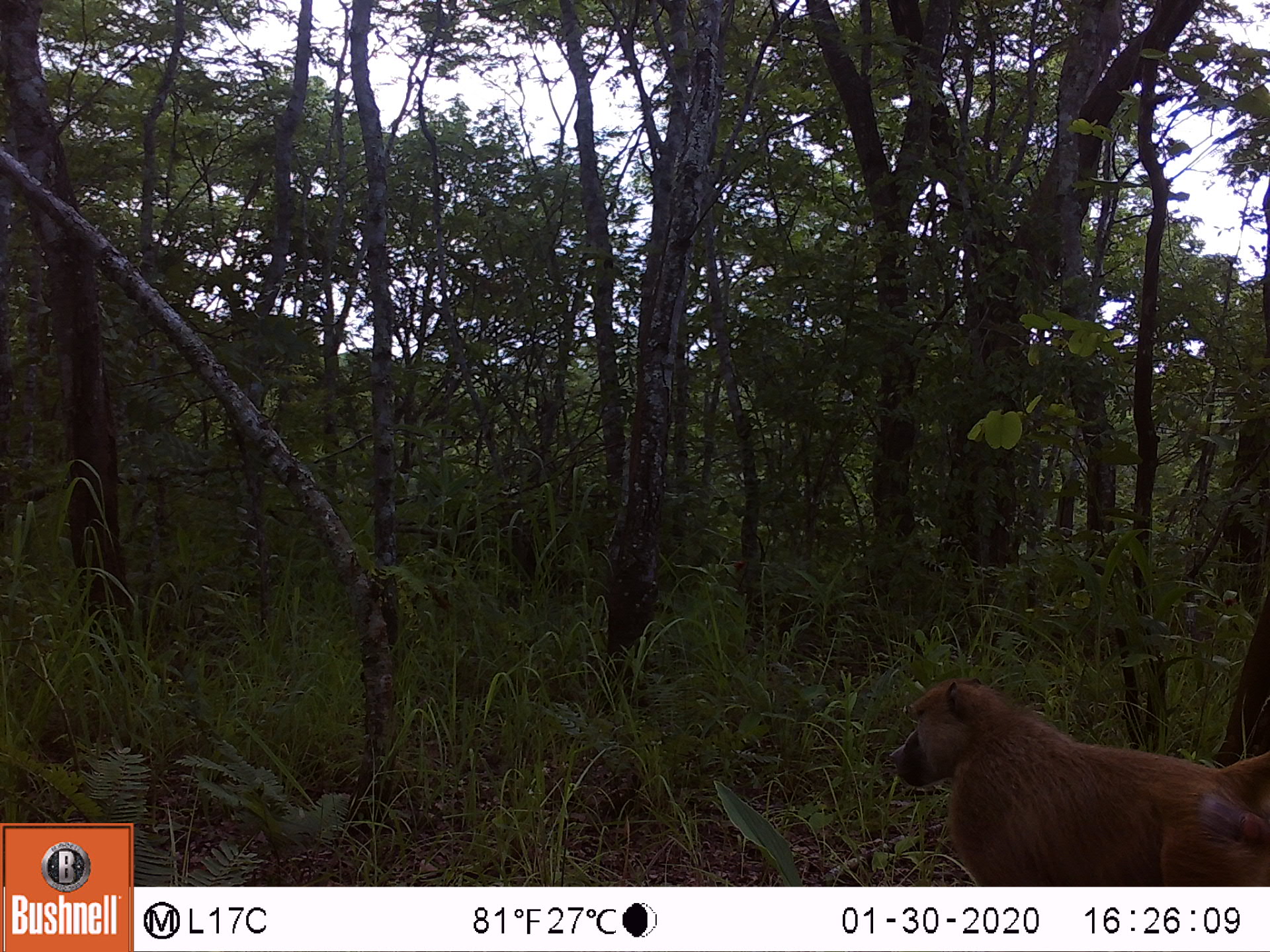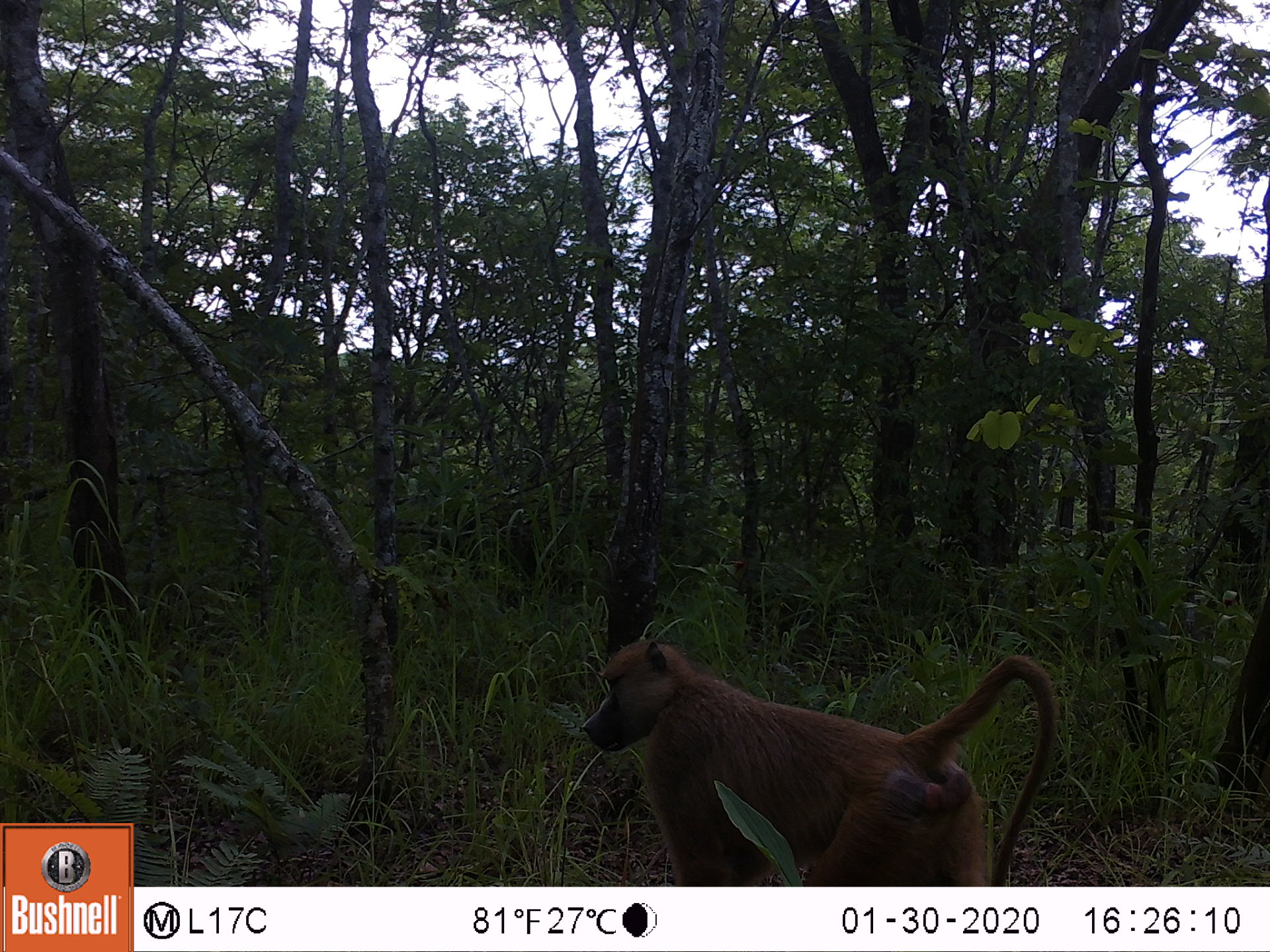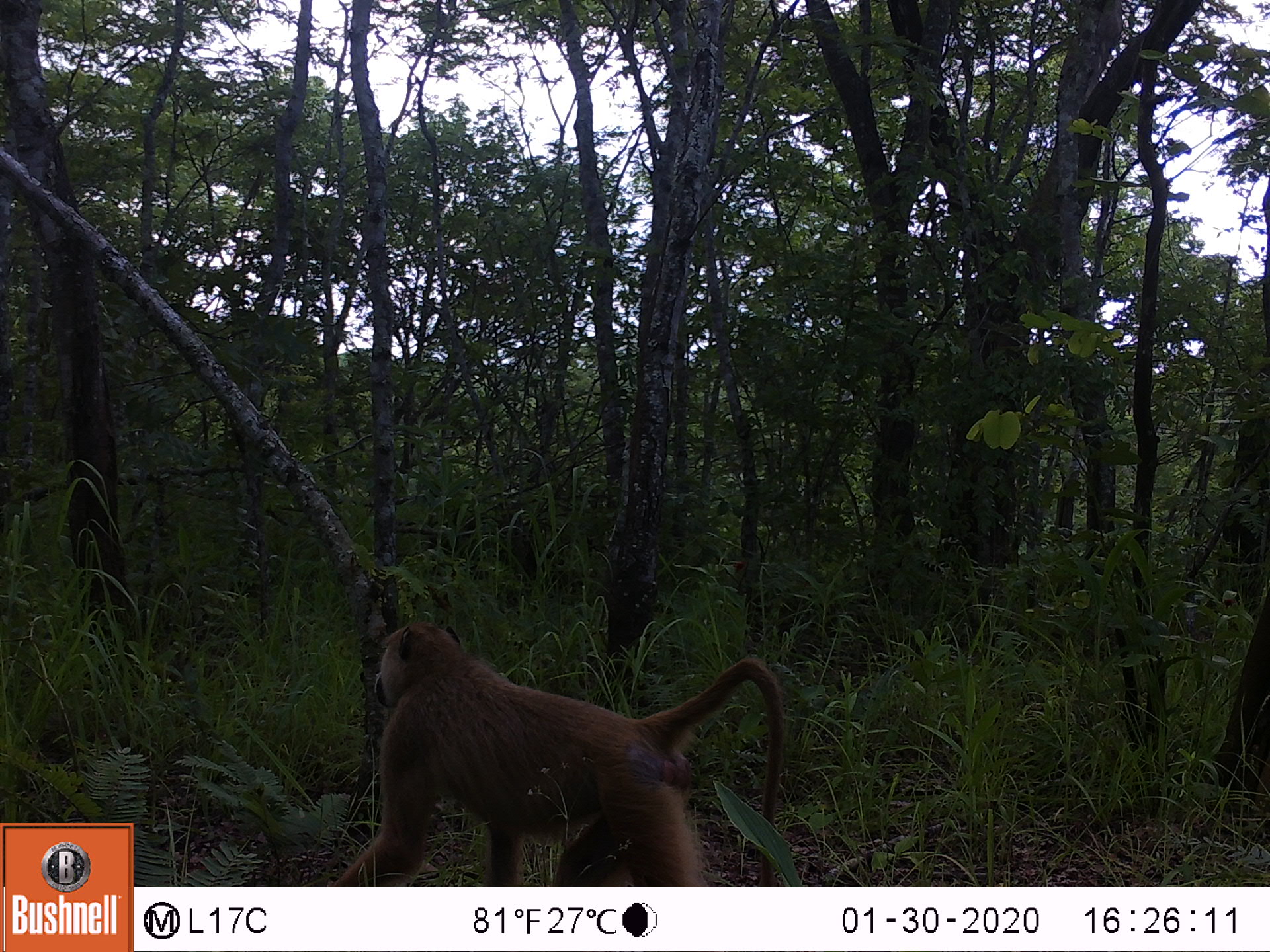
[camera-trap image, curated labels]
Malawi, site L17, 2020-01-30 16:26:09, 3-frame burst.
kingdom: Animalia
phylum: Chordata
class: Mammalia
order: Primates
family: Cercopithecidae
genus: Papio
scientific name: Papio cynocephalus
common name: yellow baboon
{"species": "yellow baboon (Papio cynocephalus)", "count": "1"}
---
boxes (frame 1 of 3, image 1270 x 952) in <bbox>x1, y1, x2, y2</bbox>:
yellow baboon: <bbox>884, 670, 1266, 880</bbox>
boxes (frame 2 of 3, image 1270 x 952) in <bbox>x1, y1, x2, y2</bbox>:
yellow baboon: <bbox>575, 644, 1061, 882</bbox>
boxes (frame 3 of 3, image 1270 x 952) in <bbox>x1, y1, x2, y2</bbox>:
yellow baboon: <bbox>349, 621, 791, 885</bbox>